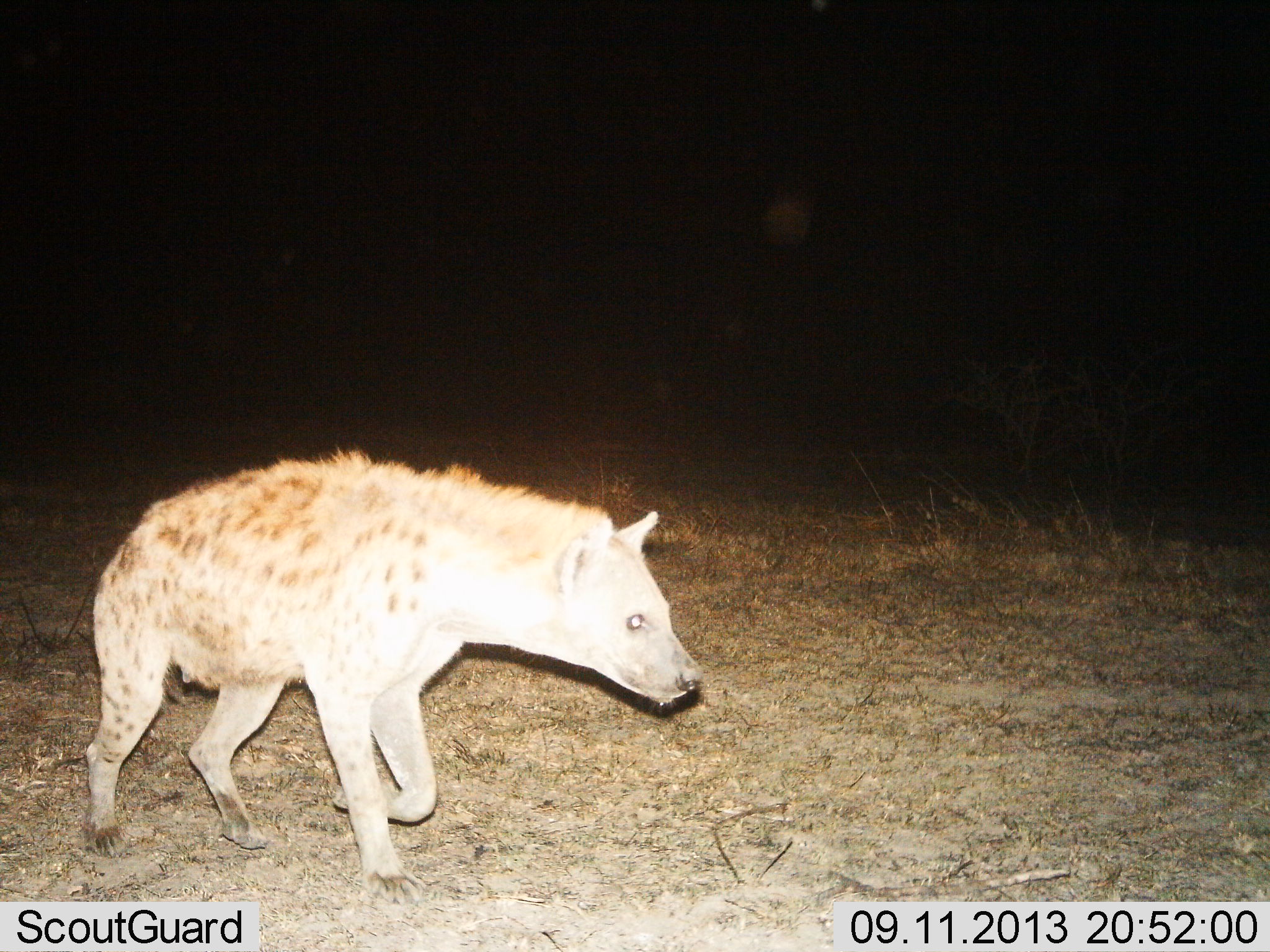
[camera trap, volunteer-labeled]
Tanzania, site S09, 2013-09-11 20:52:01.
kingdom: Animalia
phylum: Chordata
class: Mammalia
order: Carnivora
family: Hyaenidae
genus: Crocuta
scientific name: Crocuta crocuta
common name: spotted hyena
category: hyenaspotted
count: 1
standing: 21%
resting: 0%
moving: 83%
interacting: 0%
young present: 0%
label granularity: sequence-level